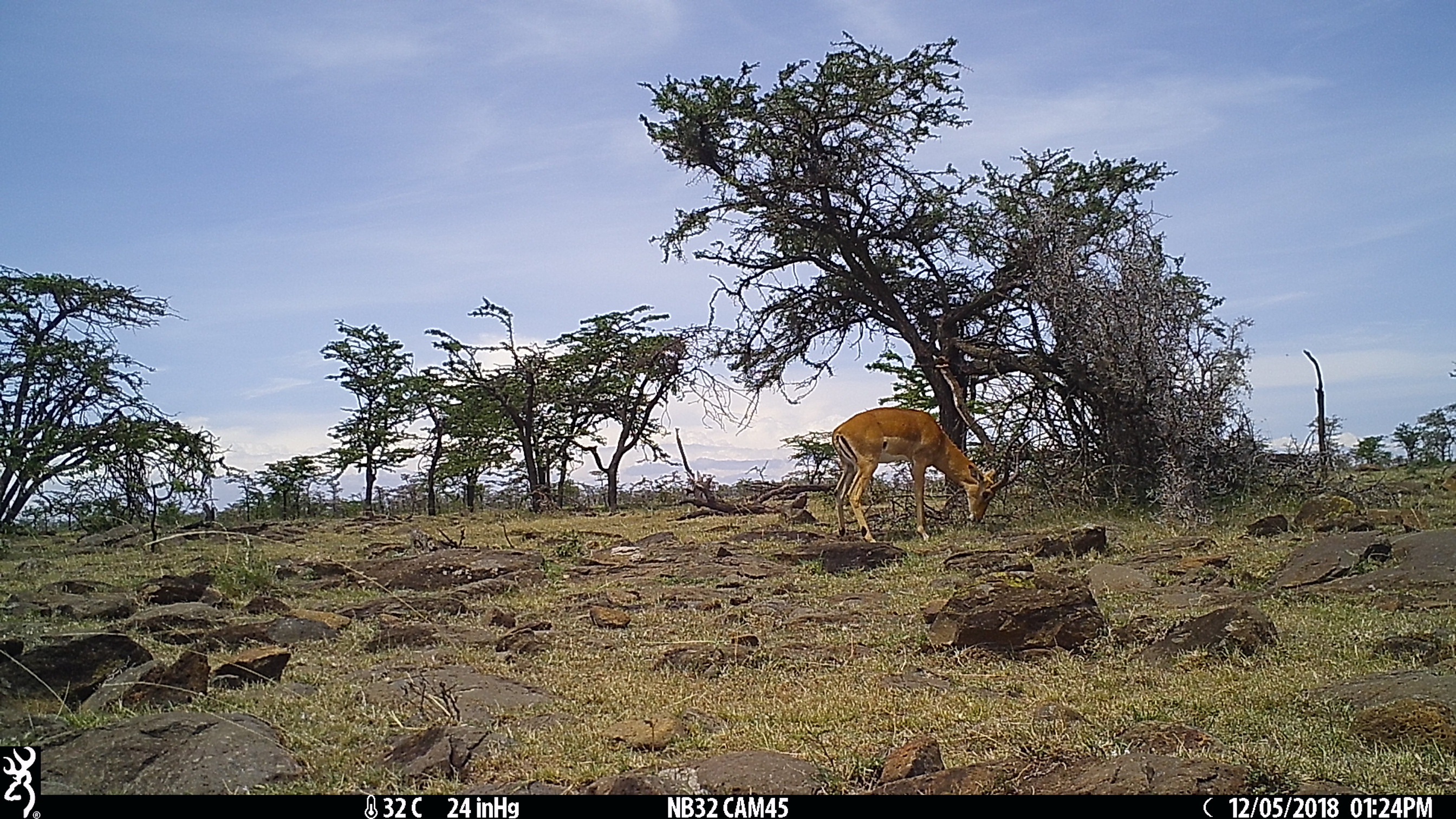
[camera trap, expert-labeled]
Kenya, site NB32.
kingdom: Animalia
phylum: Chordata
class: Mammalia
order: Artiodactyla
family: Bovidae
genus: Aepyceros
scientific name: Aepyceros melampus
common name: impala